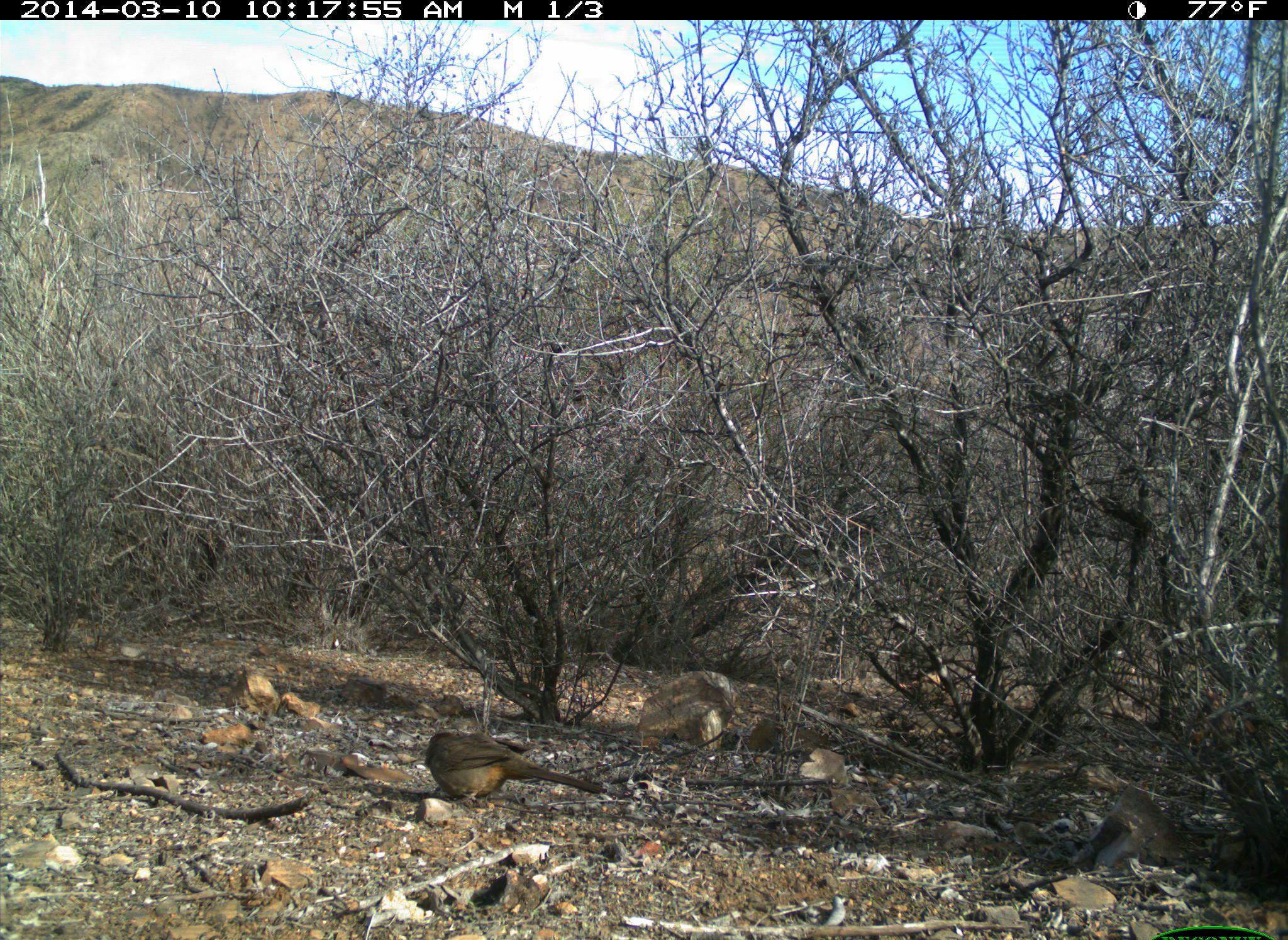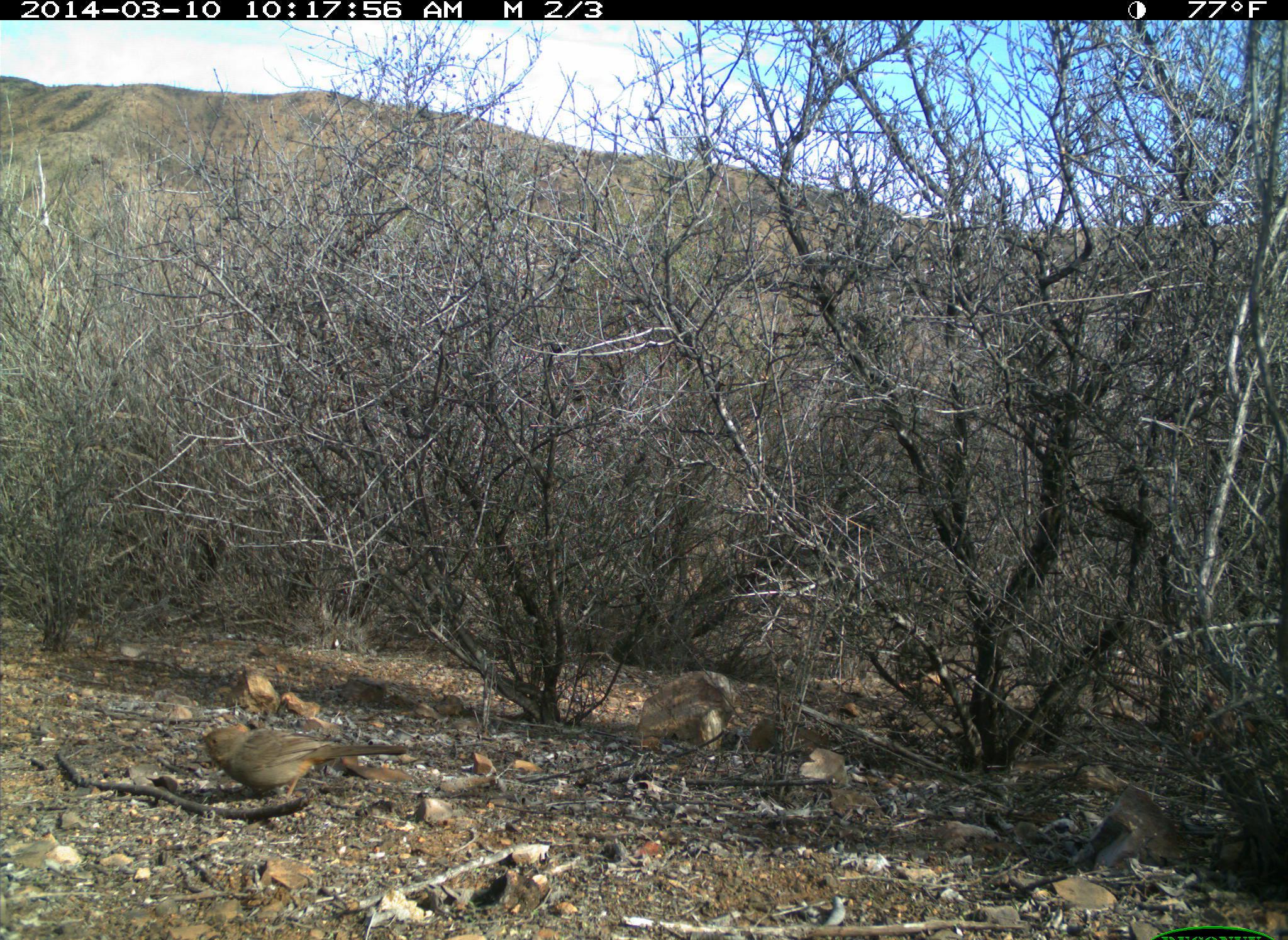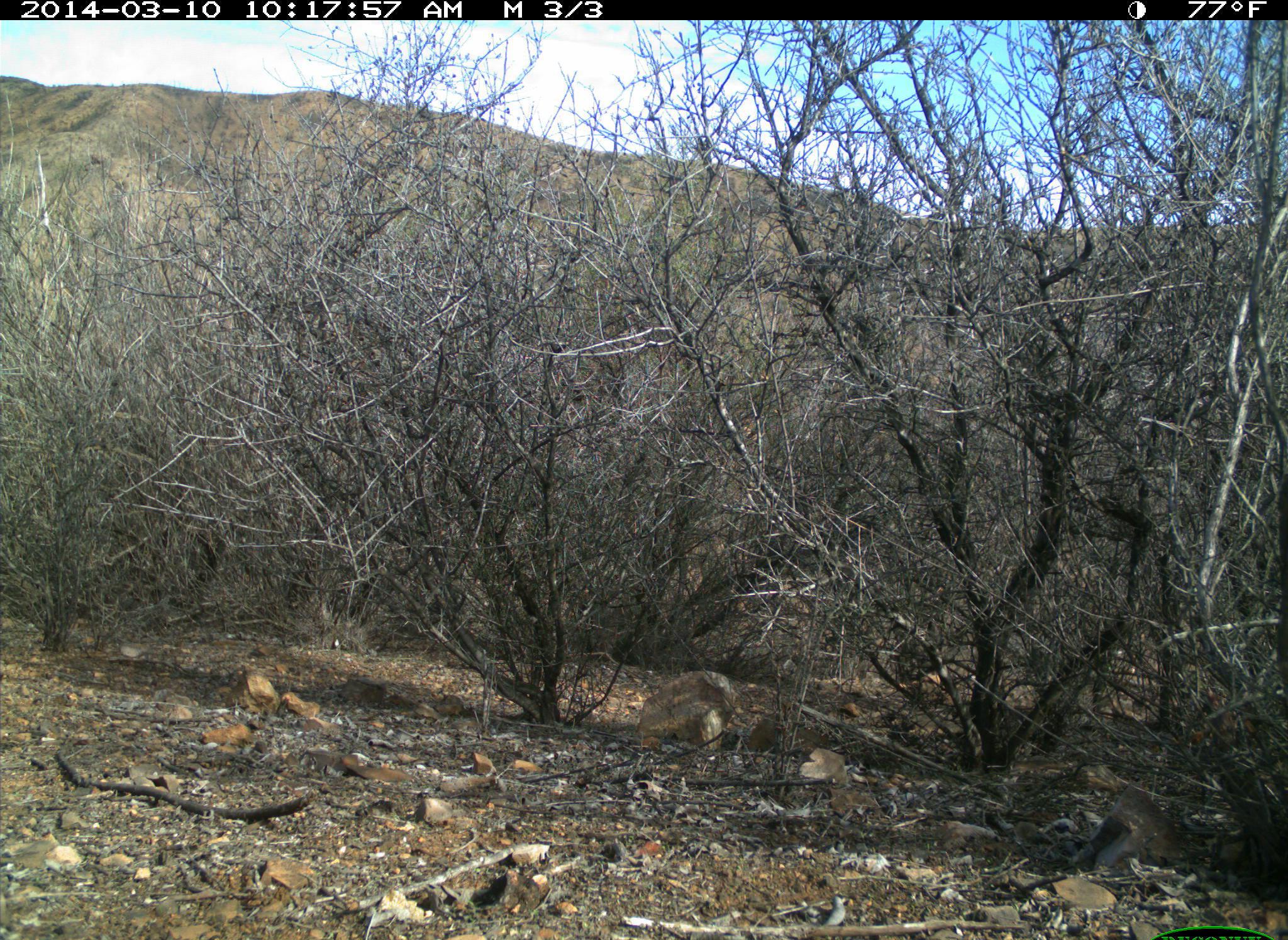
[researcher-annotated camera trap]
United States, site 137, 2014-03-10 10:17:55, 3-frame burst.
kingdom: Animalia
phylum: Chordata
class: Aves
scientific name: Aves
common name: bird